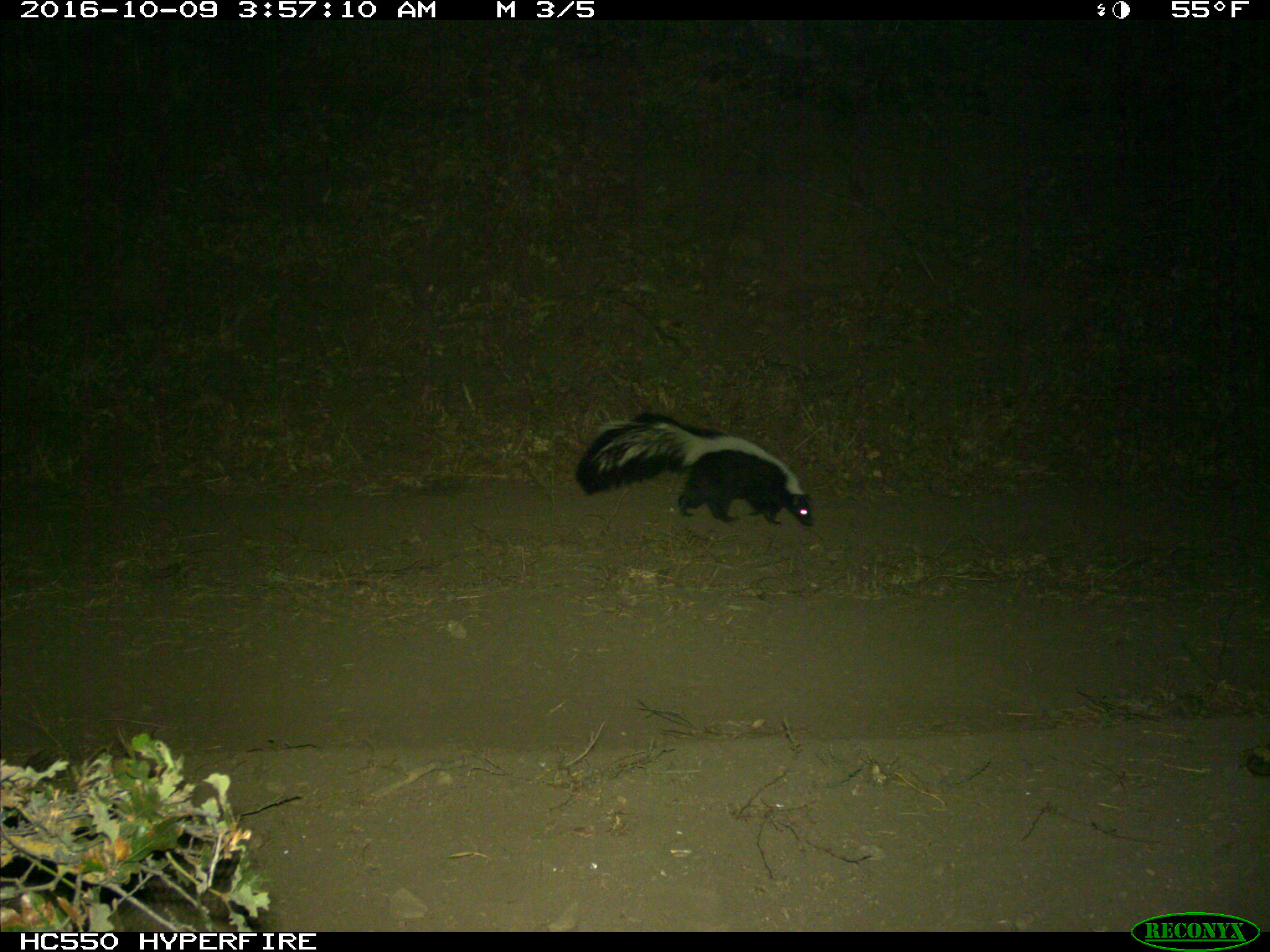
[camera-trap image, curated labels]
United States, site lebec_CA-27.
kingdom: Animalia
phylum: Chordata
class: Mammalia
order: Carnivora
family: Mephitidae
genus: Mephitis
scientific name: Mephitis mephitis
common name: striped skunk